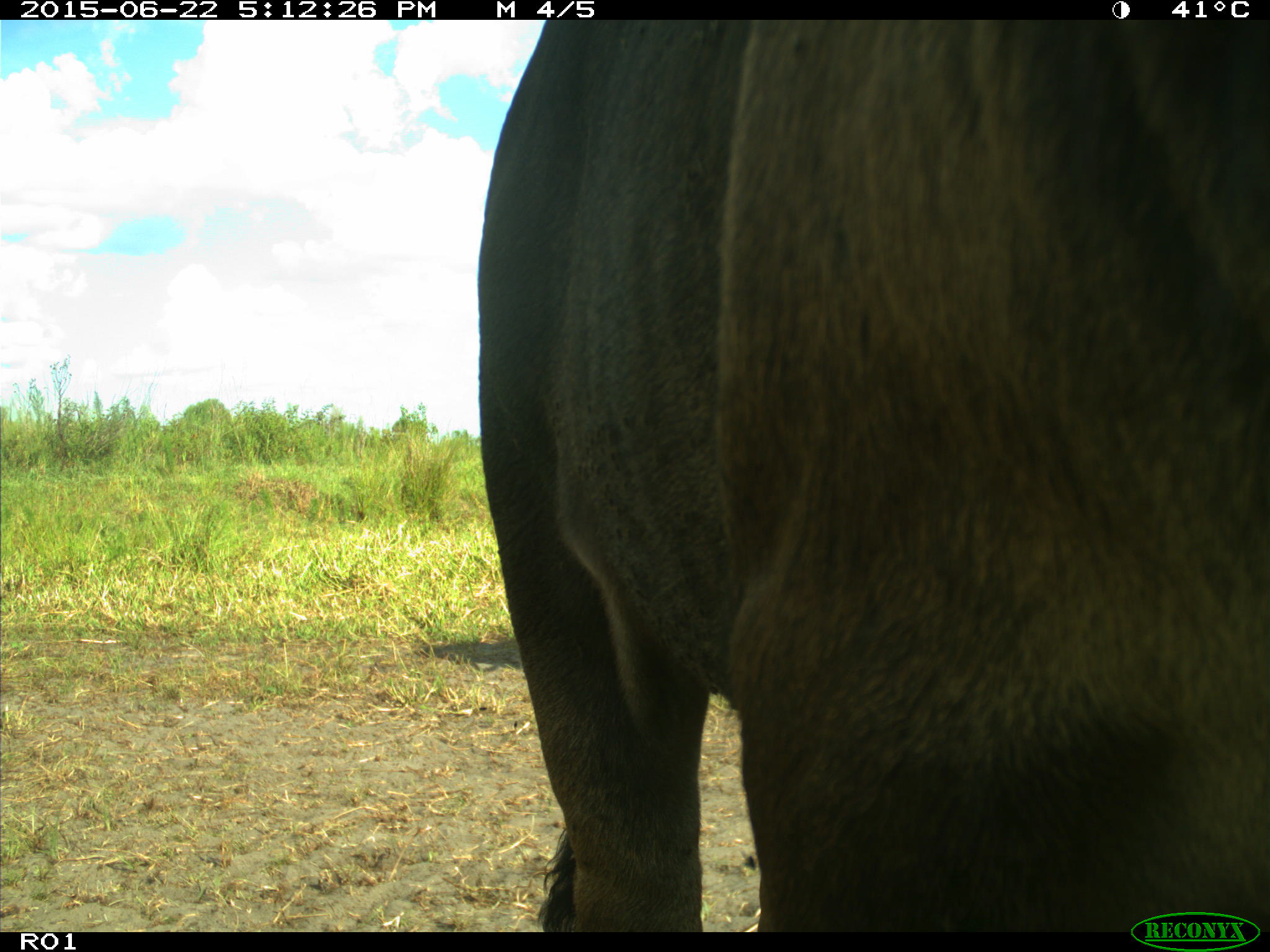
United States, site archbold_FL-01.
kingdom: Animalia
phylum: Chordata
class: Mammalia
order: Artiodactyla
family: Bovidae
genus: Bos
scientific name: Bos taurus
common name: domestic cow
Bos taurus (domestic cow).